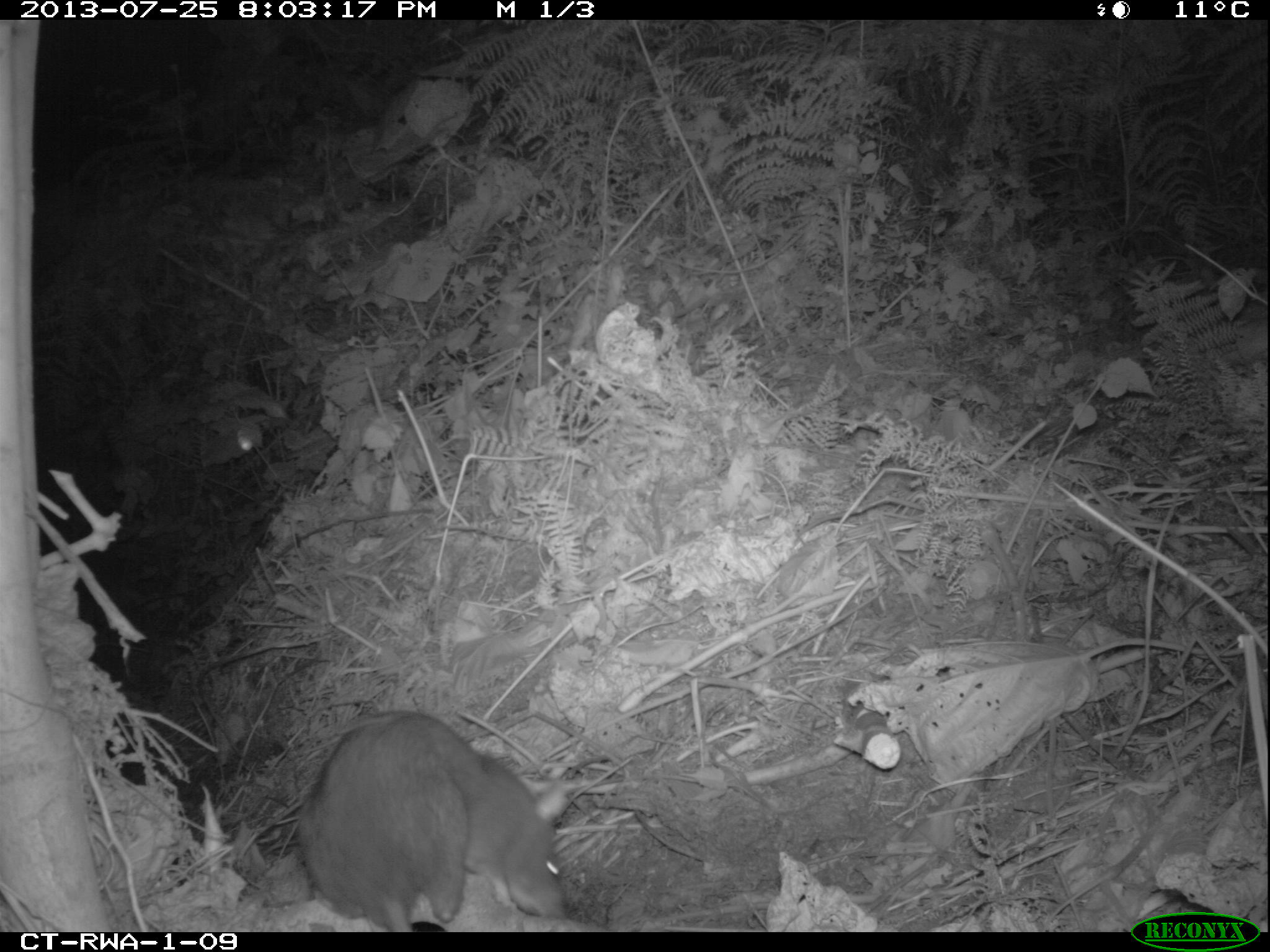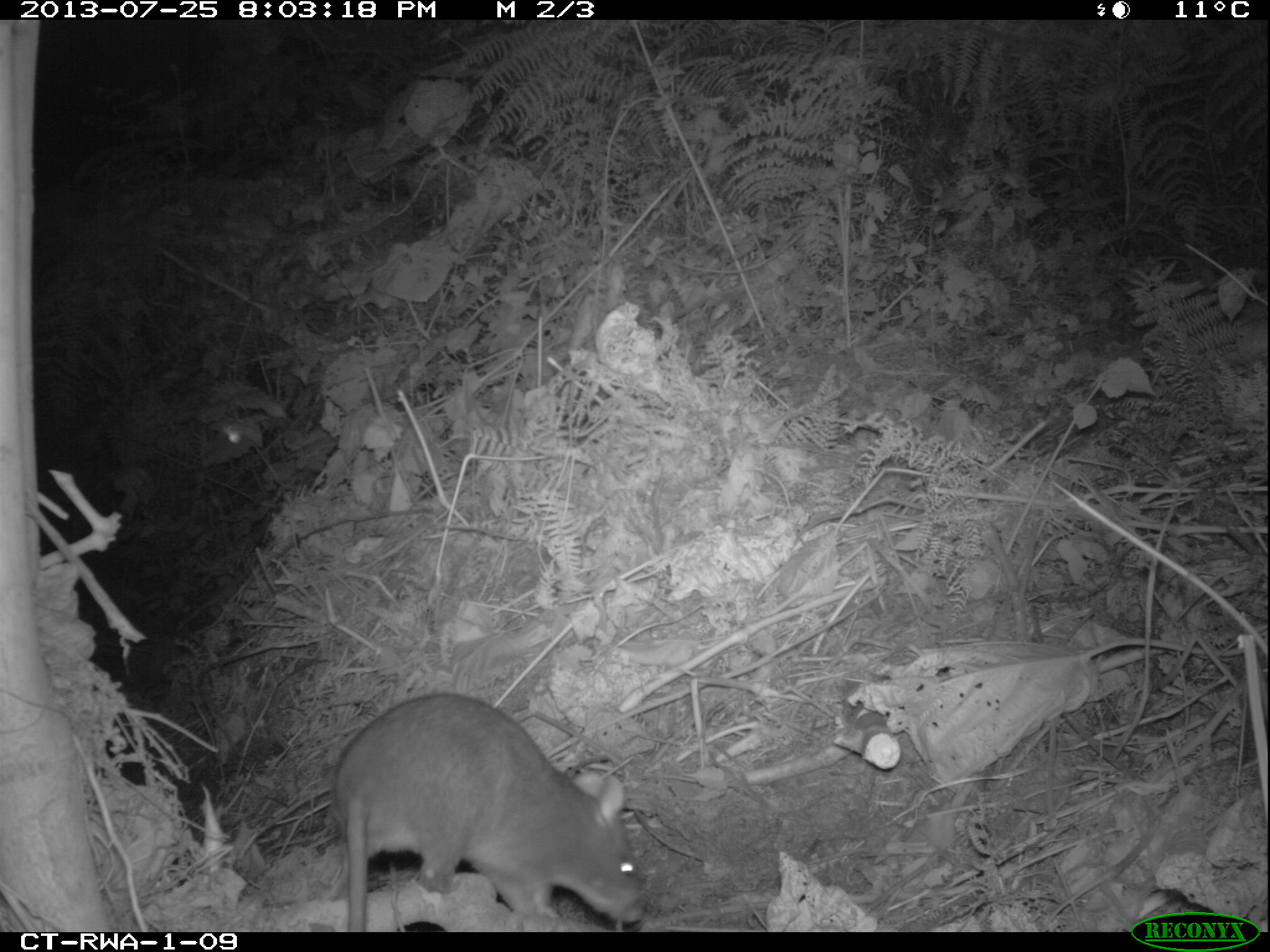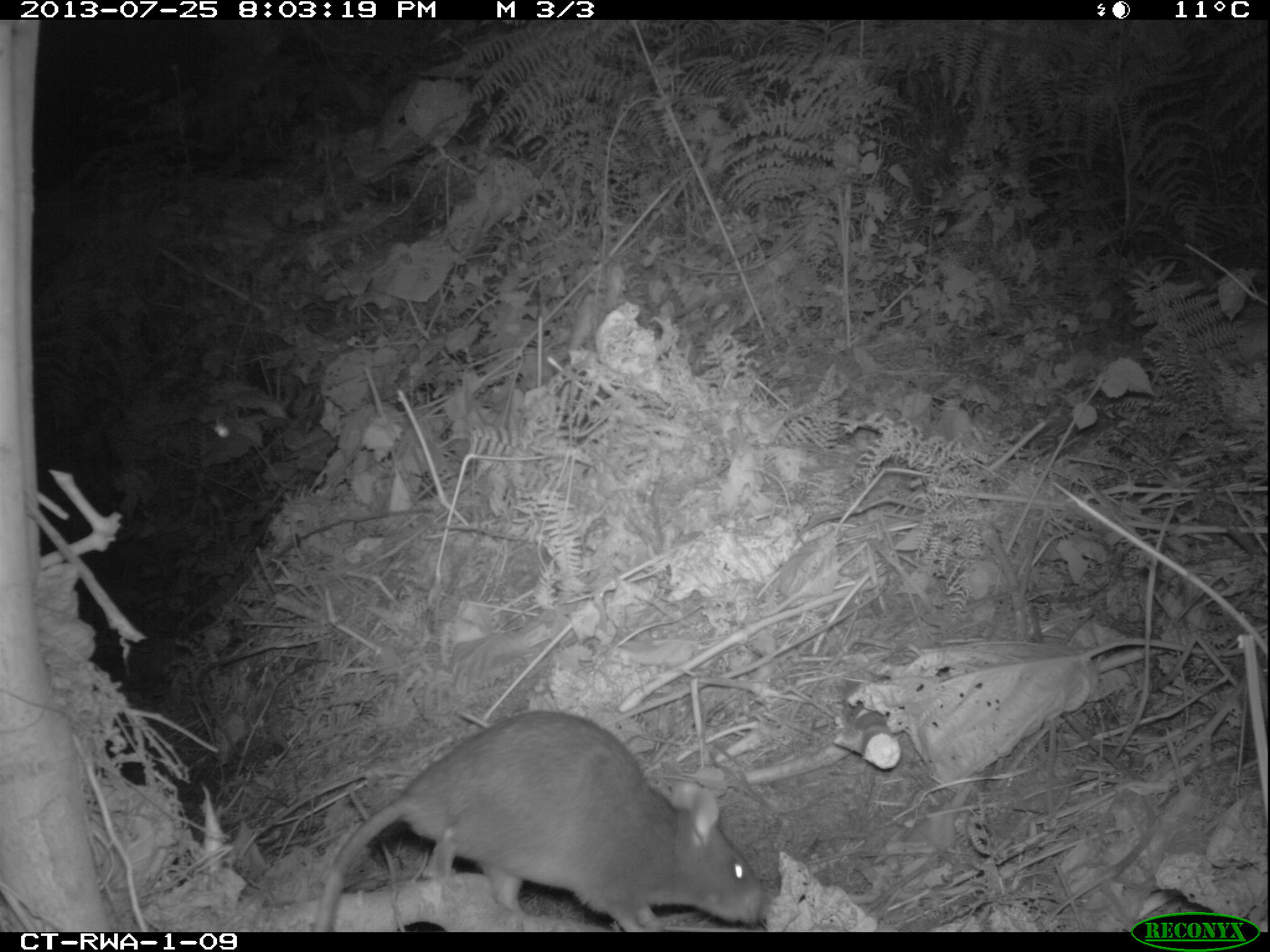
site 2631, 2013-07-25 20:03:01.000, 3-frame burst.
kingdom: Animalia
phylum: Chordata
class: Mammalia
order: Rodentia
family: Nesomyidae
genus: Cricetomys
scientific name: Cricetomys gambianus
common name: african giant pouched rat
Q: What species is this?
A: Cricetomys gambianus (african giant pouched rat).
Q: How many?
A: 1.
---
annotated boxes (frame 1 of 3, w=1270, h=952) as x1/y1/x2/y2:
cricetomys gambianus: 233/708/569/933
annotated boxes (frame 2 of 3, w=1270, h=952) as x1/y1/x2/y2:
cricetomys gambianus: 330/690/646/932